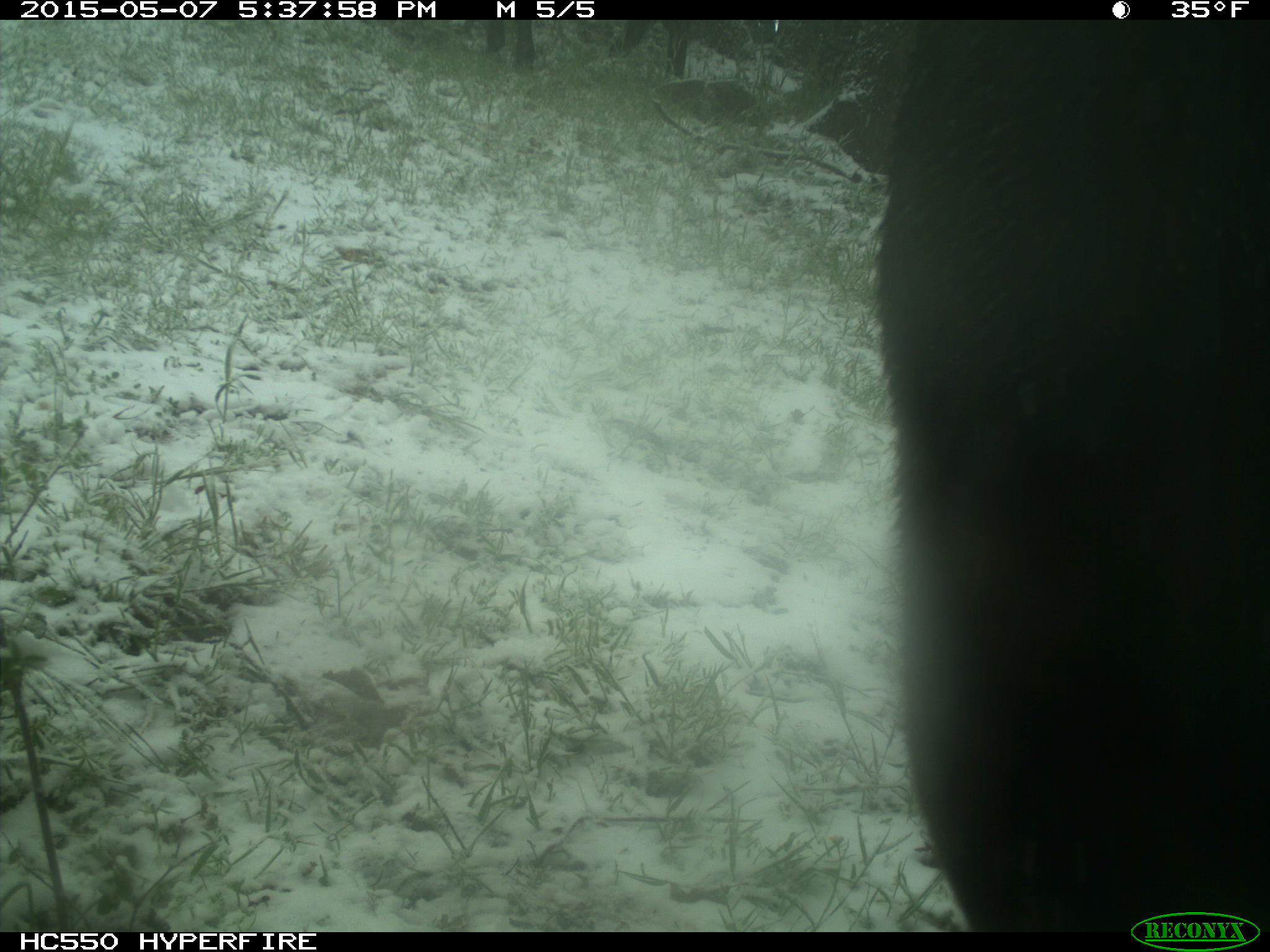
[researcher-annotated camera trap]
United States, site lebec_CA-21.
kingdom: Animalia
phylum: Chordata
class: Mammalia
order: Artiodactyla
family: Bovidae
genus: Bos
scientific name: Bos taurus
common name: domestic cow